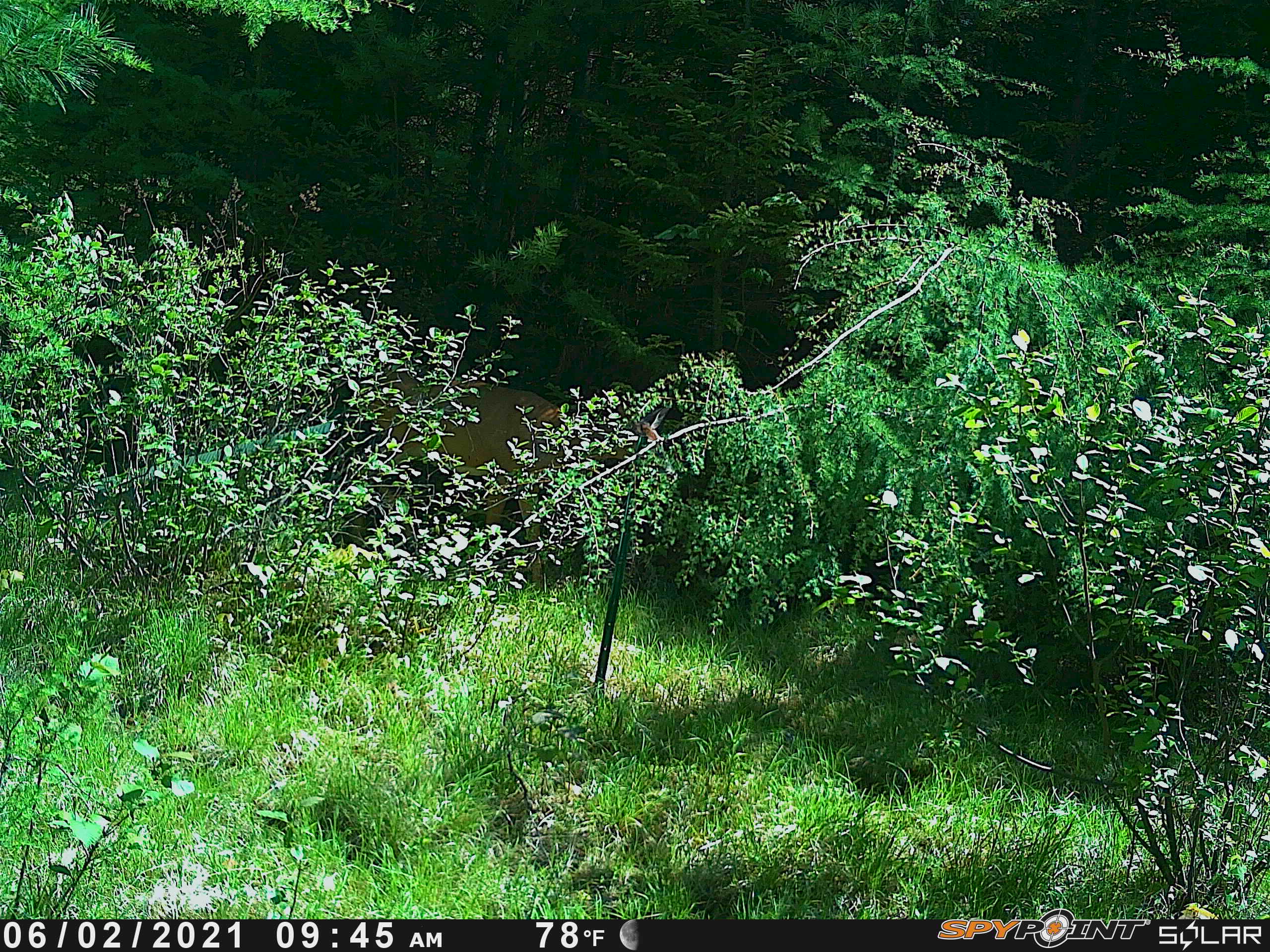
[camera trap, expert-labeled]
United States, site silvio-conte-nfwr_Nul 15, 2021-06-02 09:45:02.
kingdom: Animalia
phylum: Chordata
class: Mammalia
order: Artiodactyla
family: Cervidae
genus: Odocoileus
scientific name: Odocoileus virginianus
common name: white-tailed deer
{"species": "white-tailed deer (Odocoileus virginianus)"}